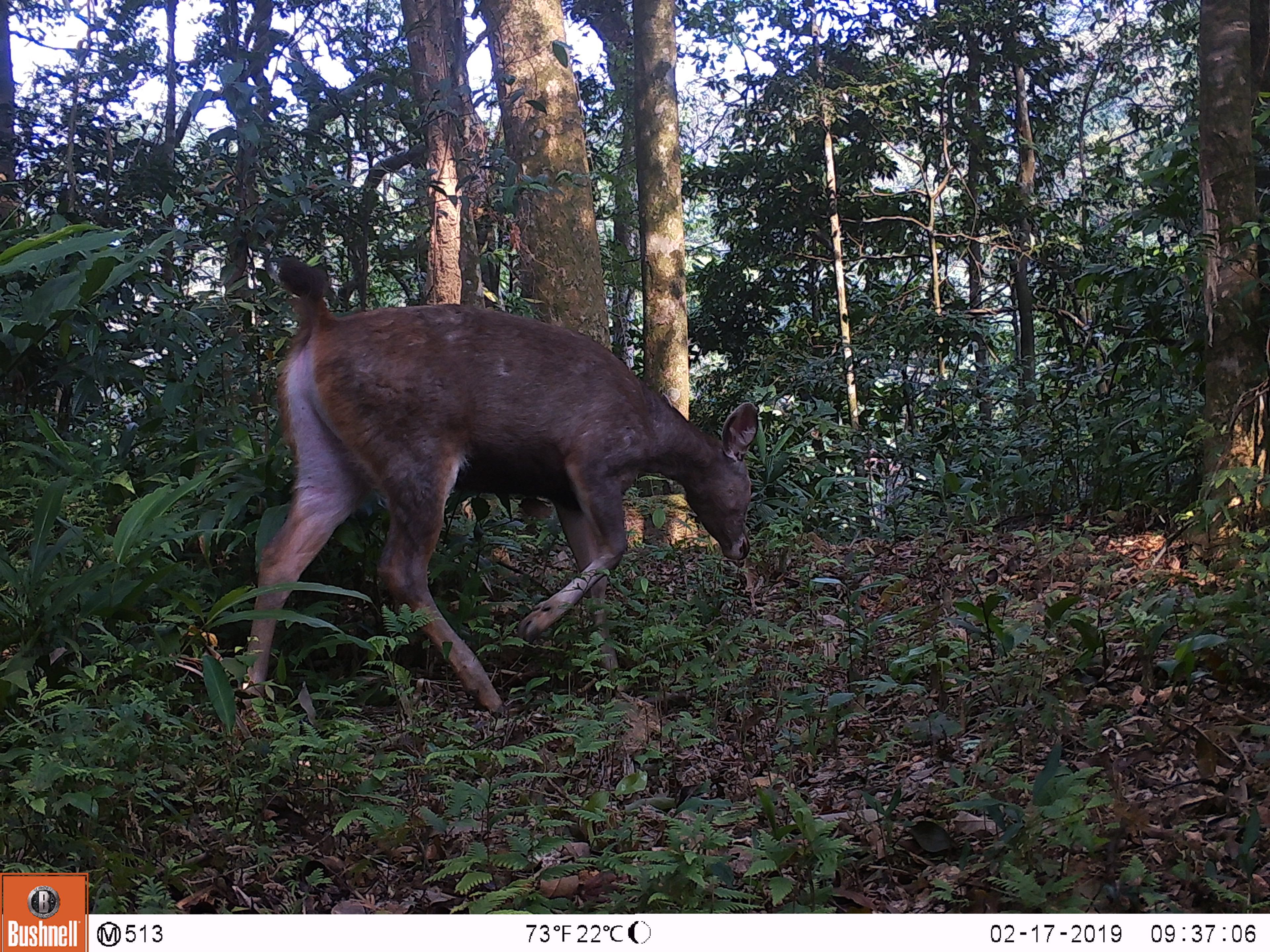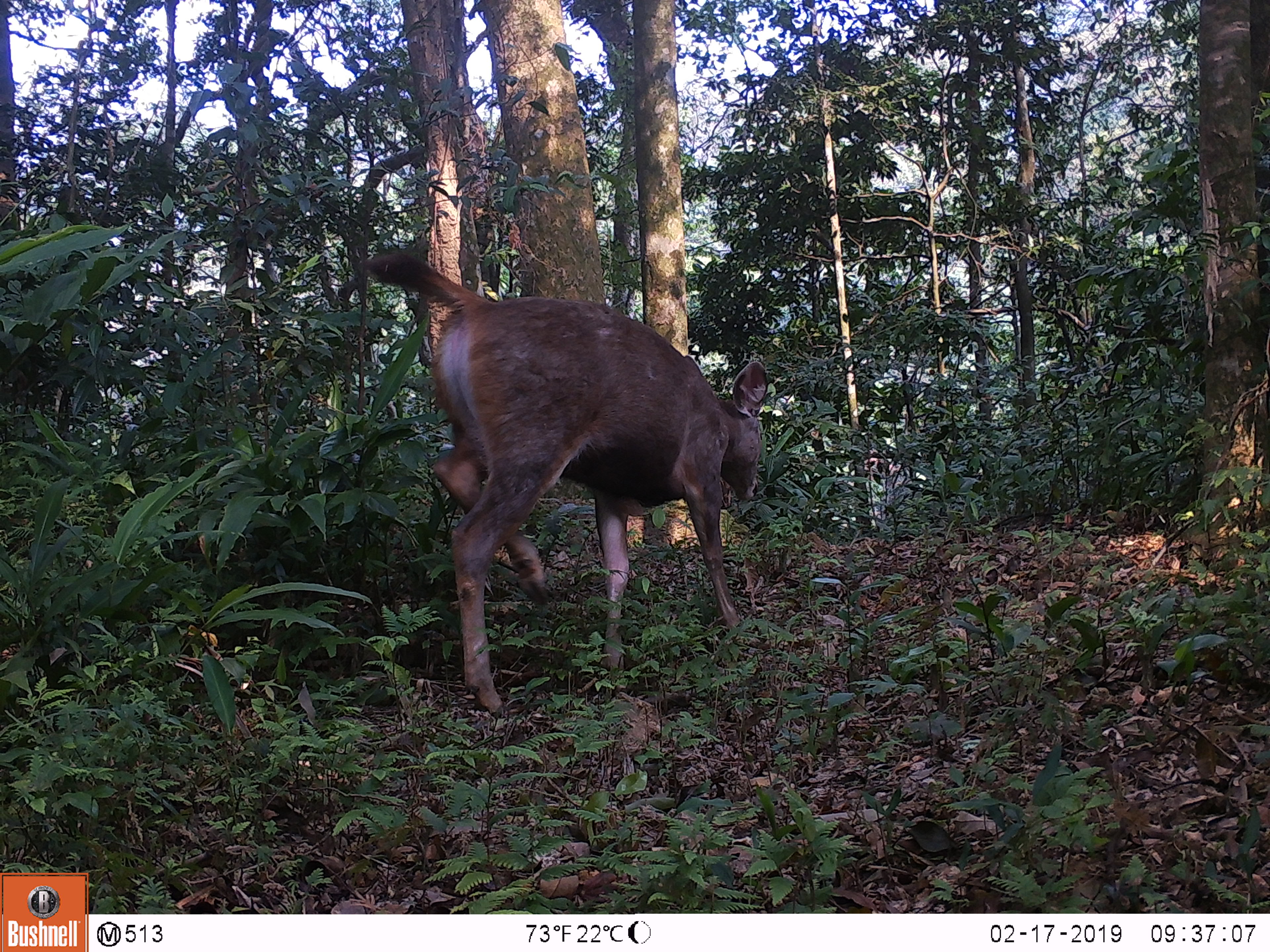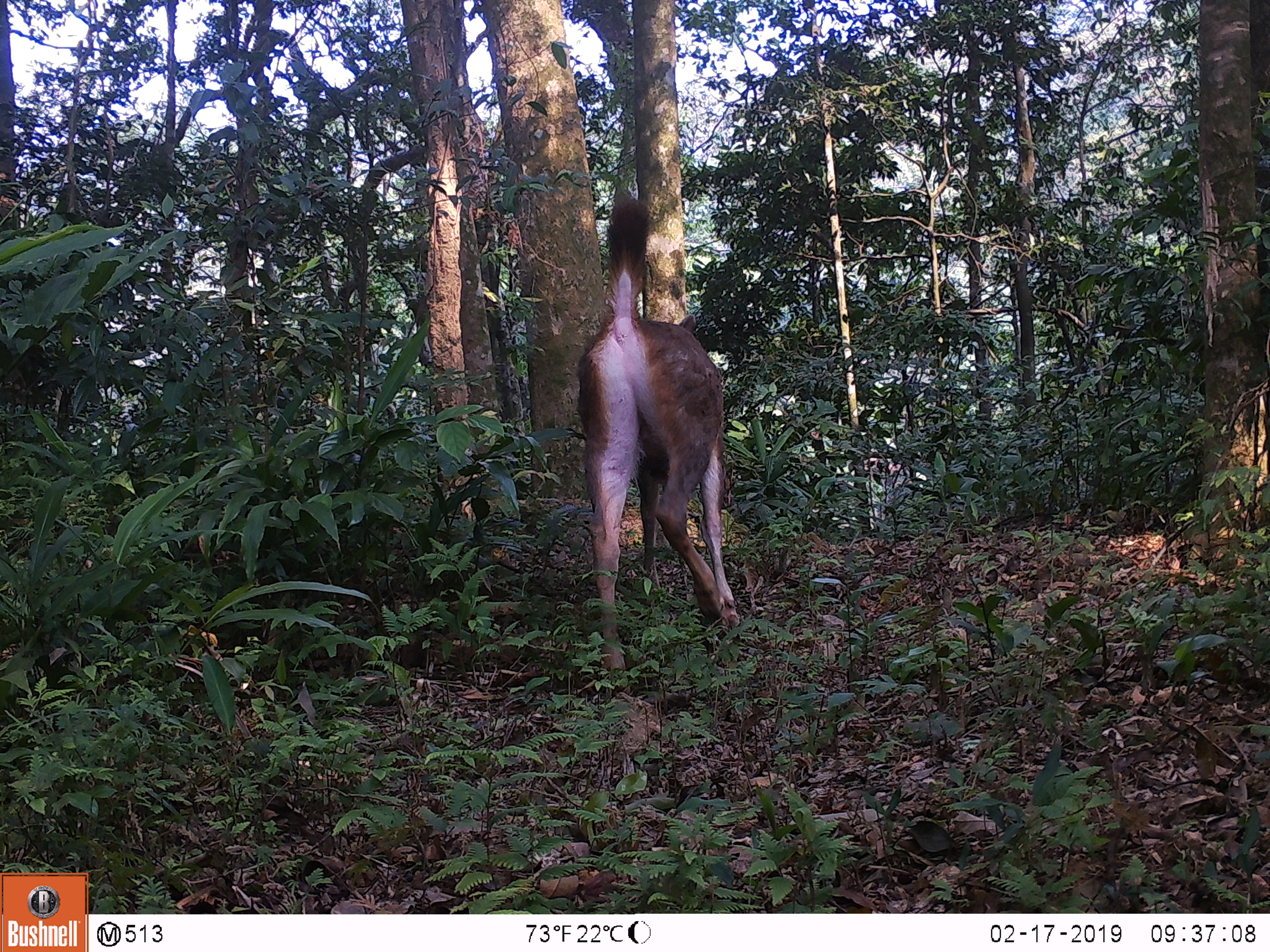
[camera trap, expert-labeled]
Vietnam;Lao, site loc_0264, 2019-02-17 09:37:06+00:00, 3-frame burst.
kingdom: Animalia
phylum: Chordata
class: Mammalia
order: Artiodactyla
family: Cervidae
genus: Rusa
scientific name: Rusa unicolor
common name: sambar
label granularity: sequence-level